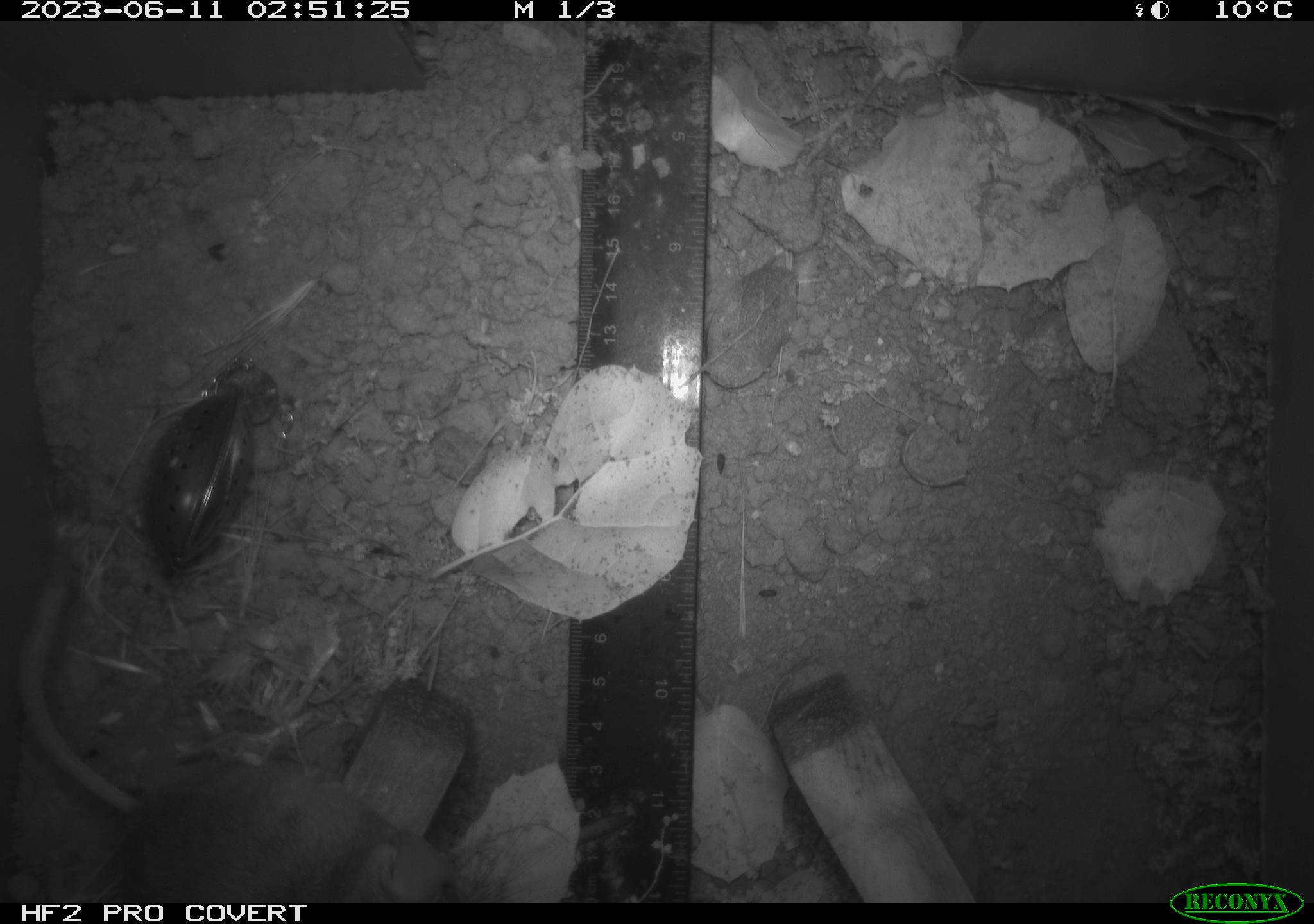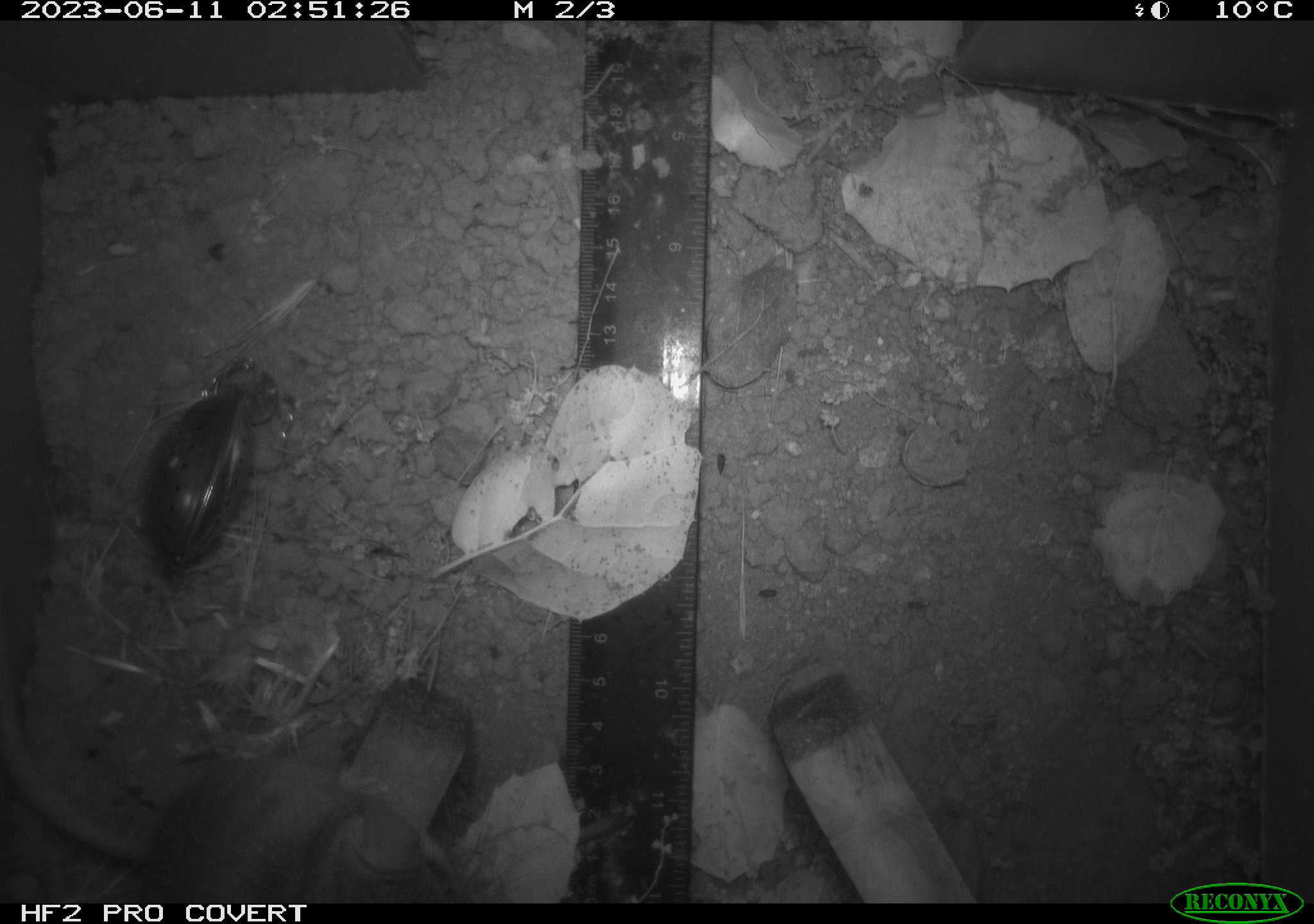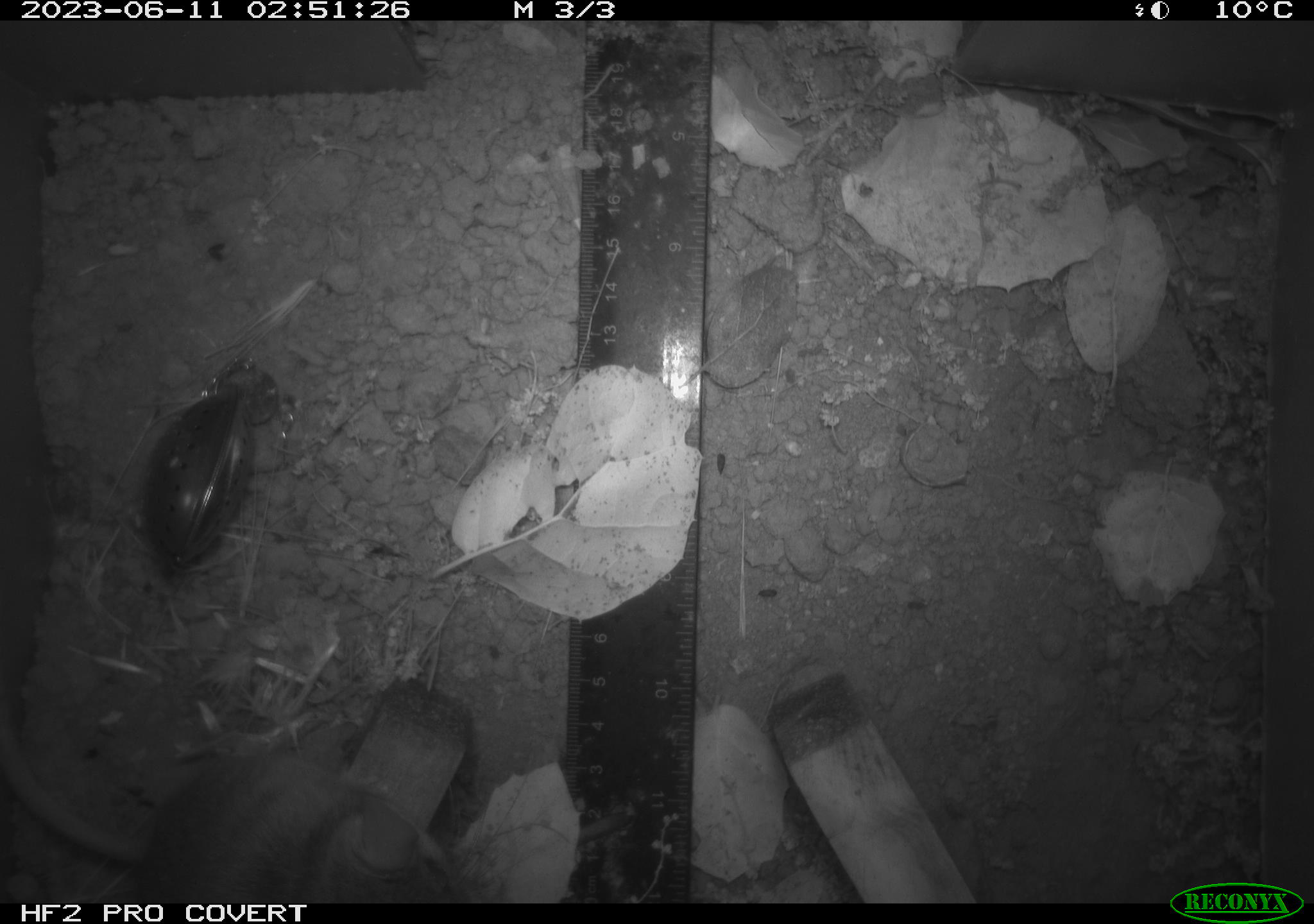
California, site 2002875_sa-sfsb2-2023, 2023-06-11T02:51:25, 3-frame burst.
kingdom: Animalia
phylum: Chordata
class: Mammalia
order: Rodentia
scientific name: Rodentia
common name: mouse species